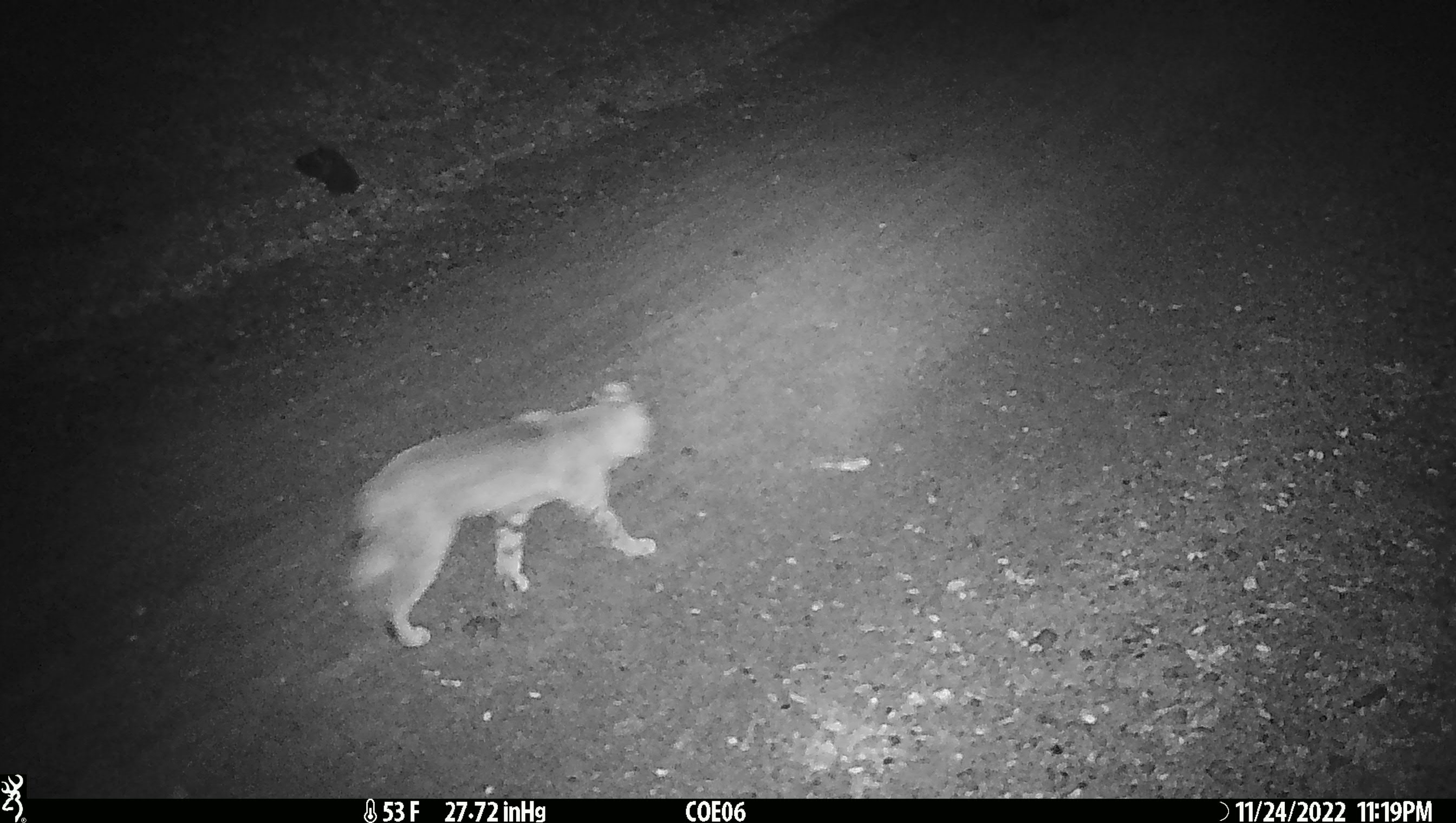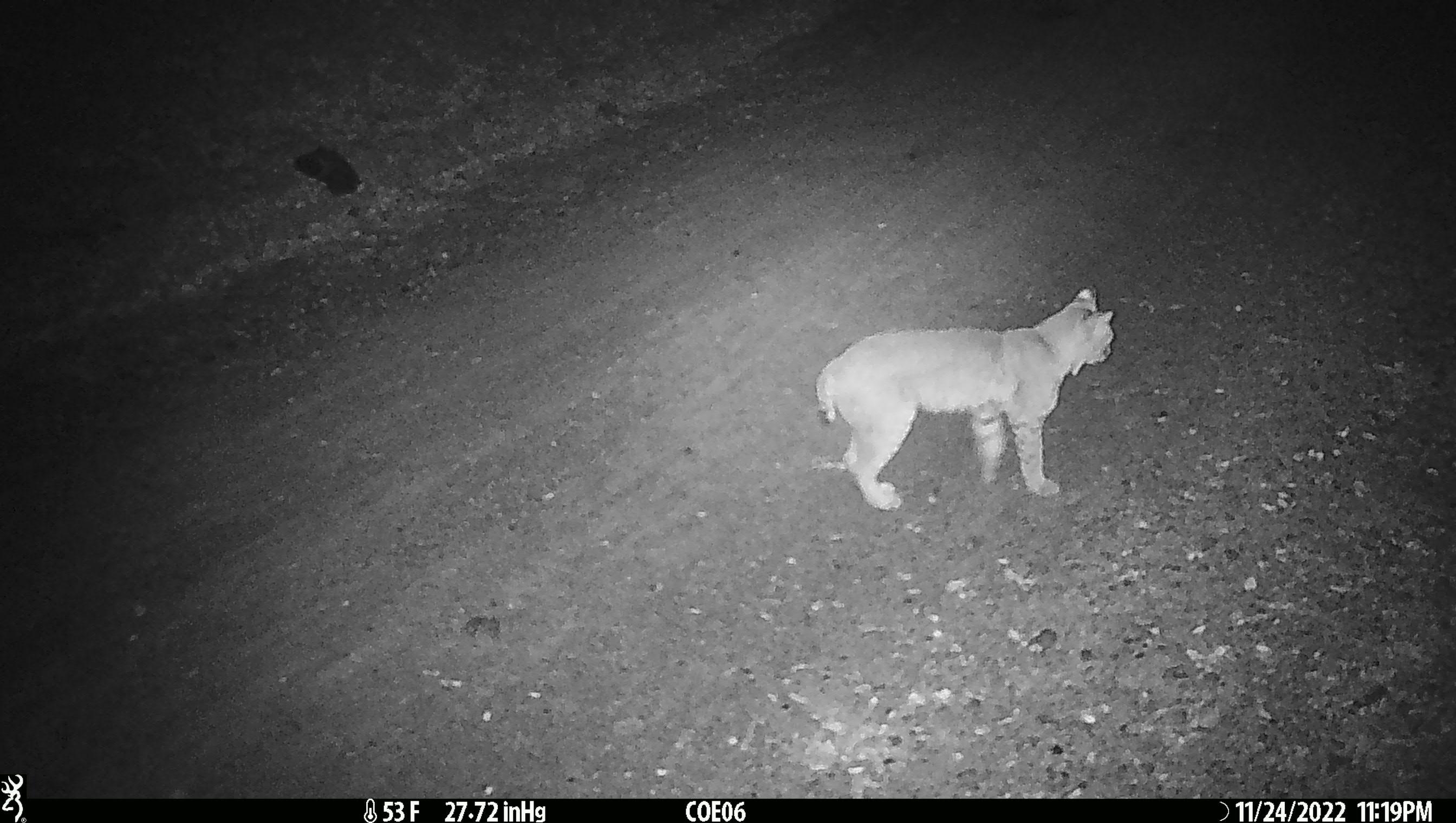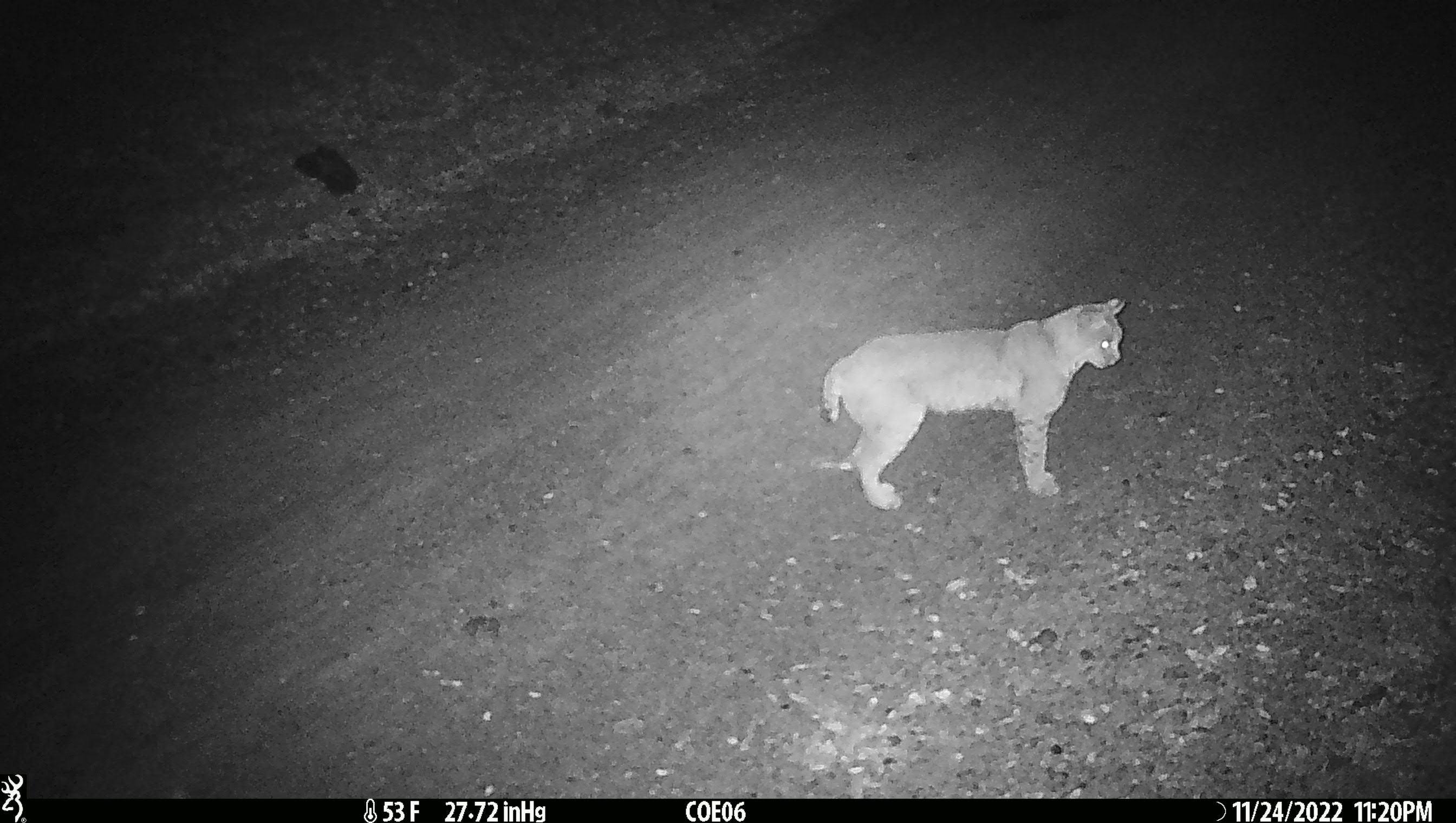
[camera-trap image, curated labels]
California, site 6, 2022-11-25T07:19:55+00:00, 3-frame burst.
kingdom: Animalia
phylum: Chordata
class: Mammalia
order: Carnivora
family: Felidae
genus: Lynx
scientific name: Lynx rufus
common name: bobcat